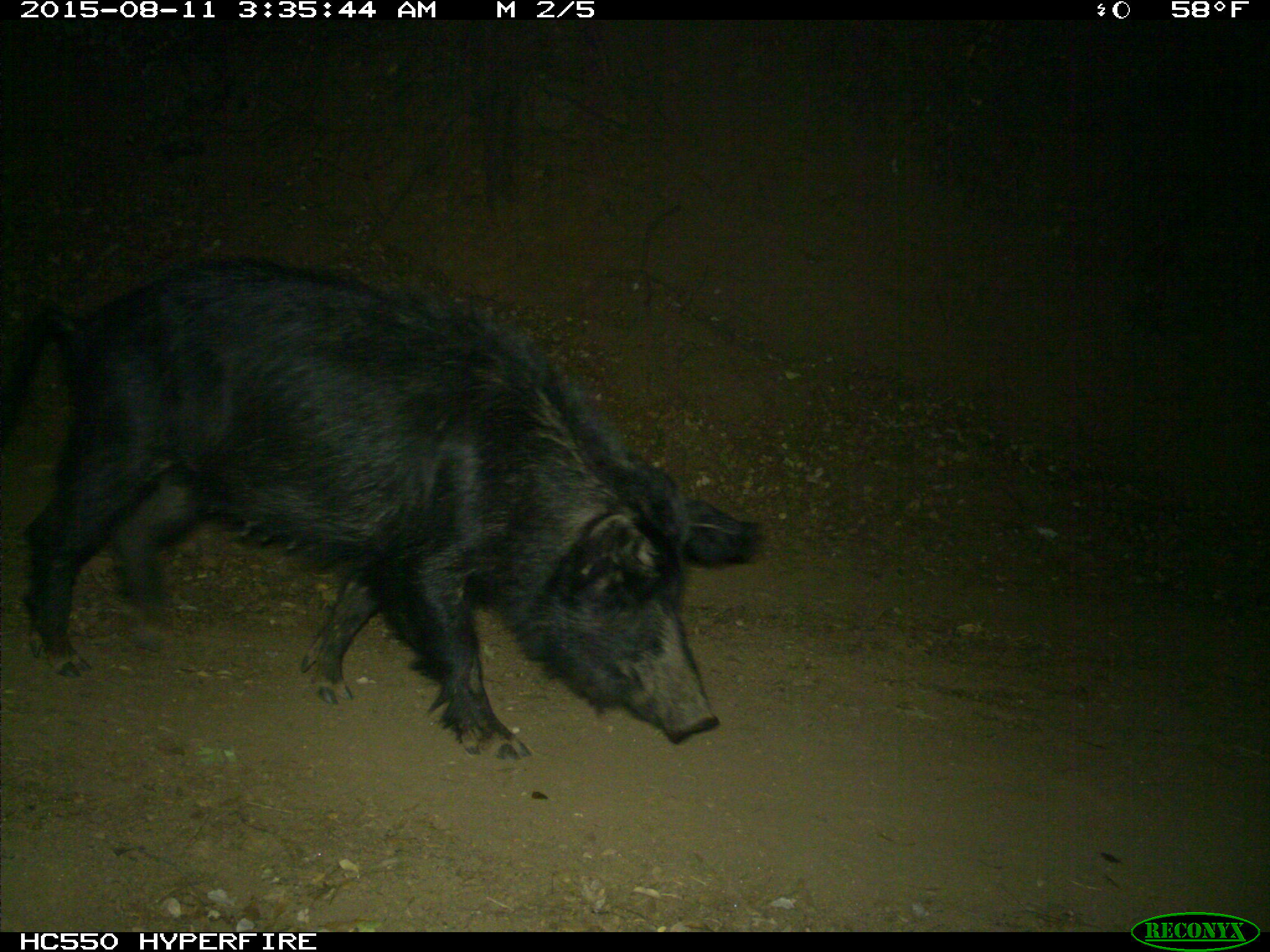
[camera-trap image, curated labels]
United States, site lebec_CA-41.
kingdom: Animalia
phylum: Chordata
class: Mammalia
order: Artiodactyla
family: Suidae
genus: Sus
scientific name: Sus scrofa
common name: wild boar